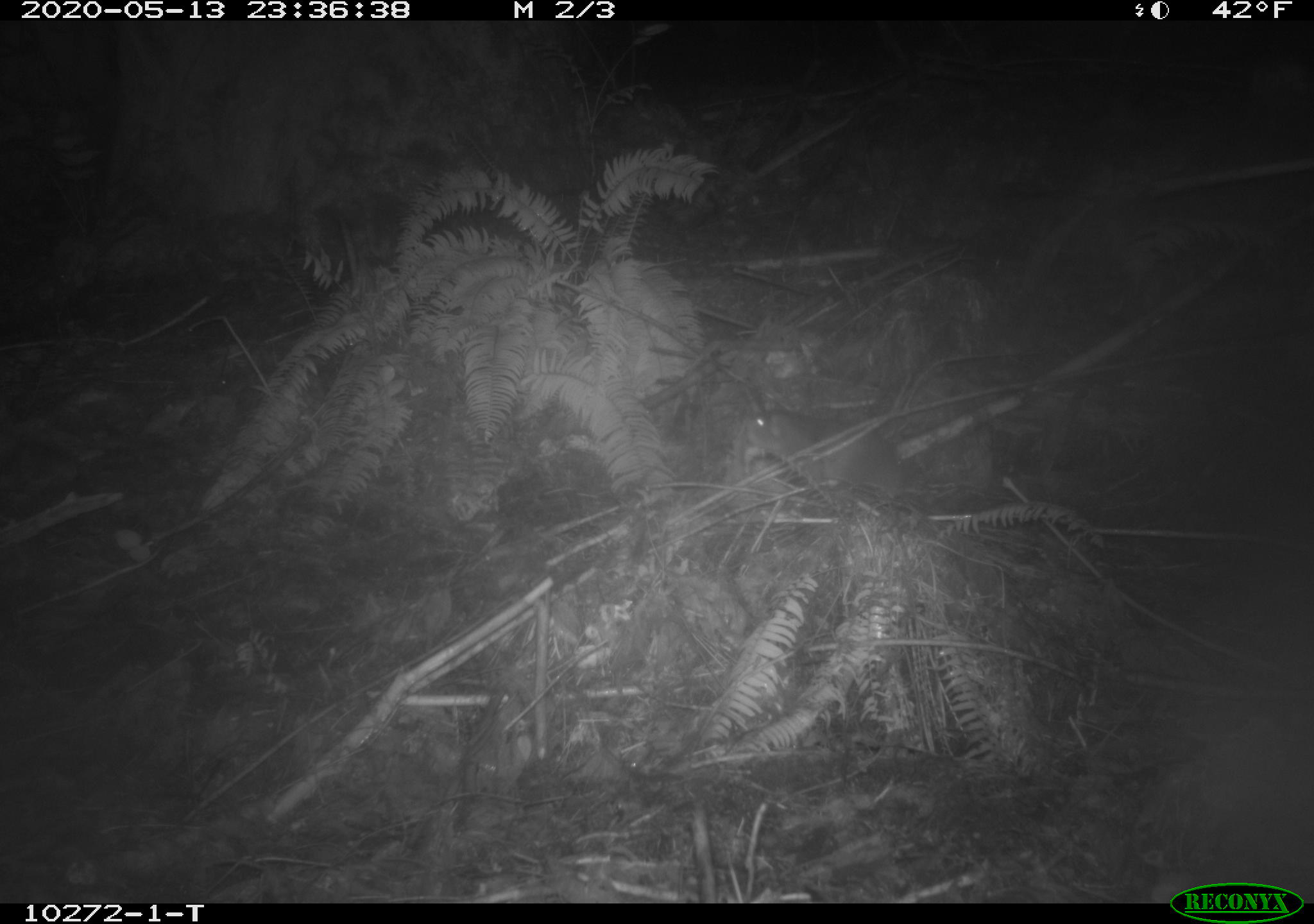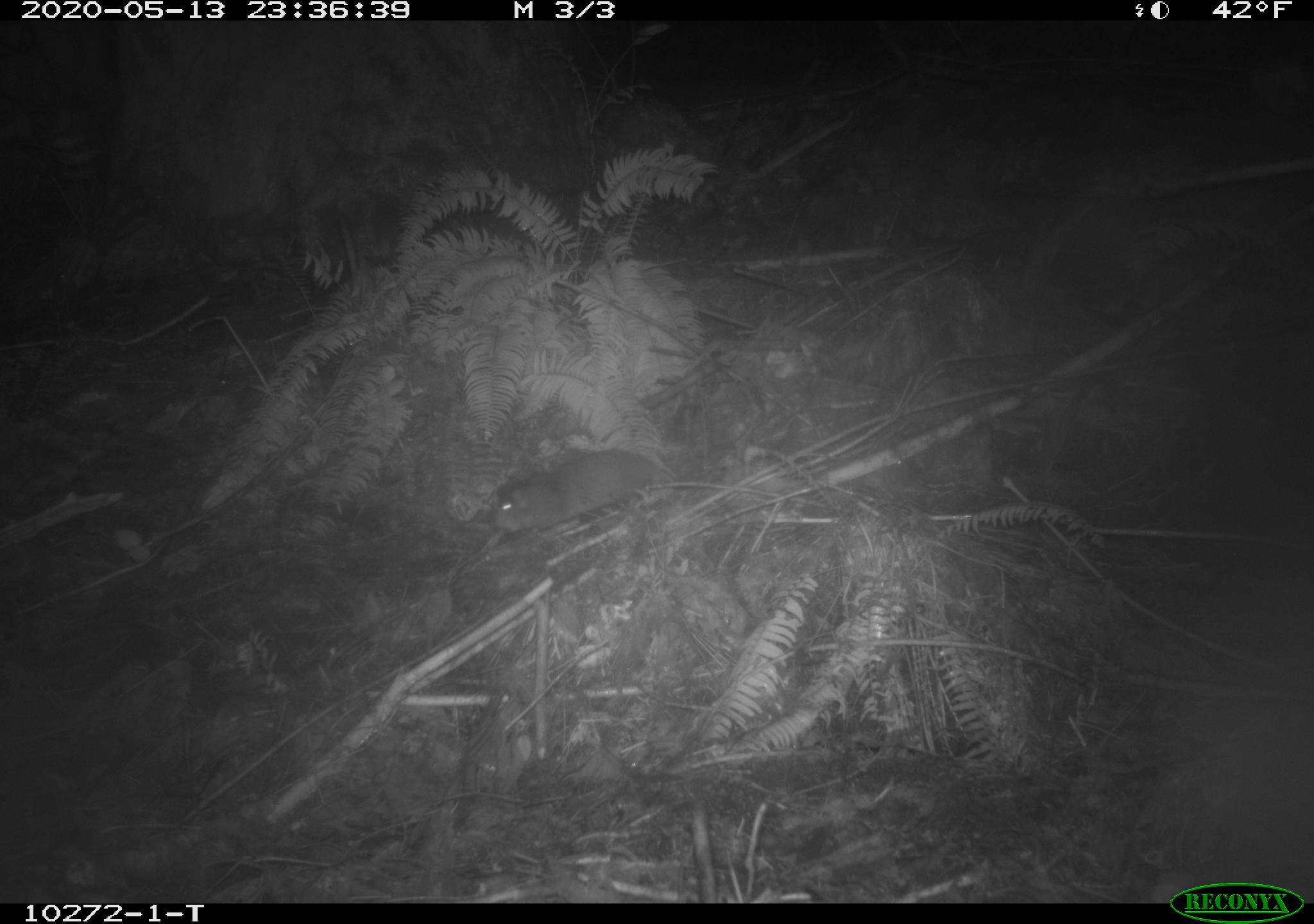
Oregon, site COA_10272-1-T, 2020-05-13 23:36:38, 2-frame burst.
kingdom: Animalia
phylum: Chordata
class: Mammalia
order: Rodentia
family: Aplodontiidae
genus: Aplodontia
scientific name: Aplodontia rufa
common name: mountain beaver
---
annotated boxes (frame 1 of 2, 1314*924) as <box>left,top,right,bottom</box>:
mountain beaver: <box>734,389,920,528</box>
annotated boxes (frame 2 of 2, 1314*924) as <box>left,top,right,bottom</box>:
mountain beaver: <box>488,431,668,542</box>